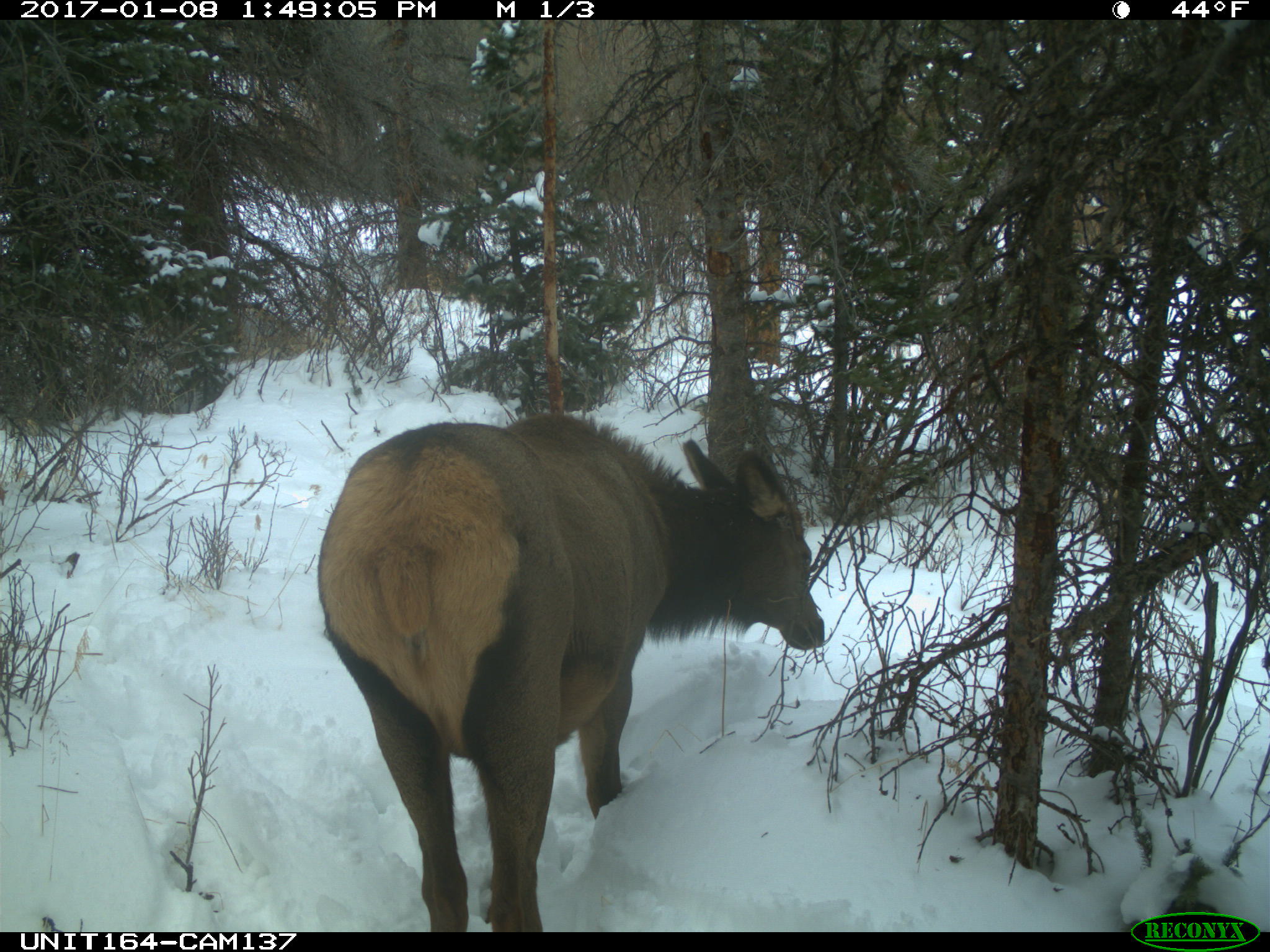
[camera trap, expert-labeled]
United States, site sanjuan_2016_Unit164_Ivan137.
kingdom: Animalia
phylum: Chordata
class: Mammalia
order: Artiodactyla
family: Cervidae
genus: Cervus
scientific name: Cervus elaphus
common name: red deer